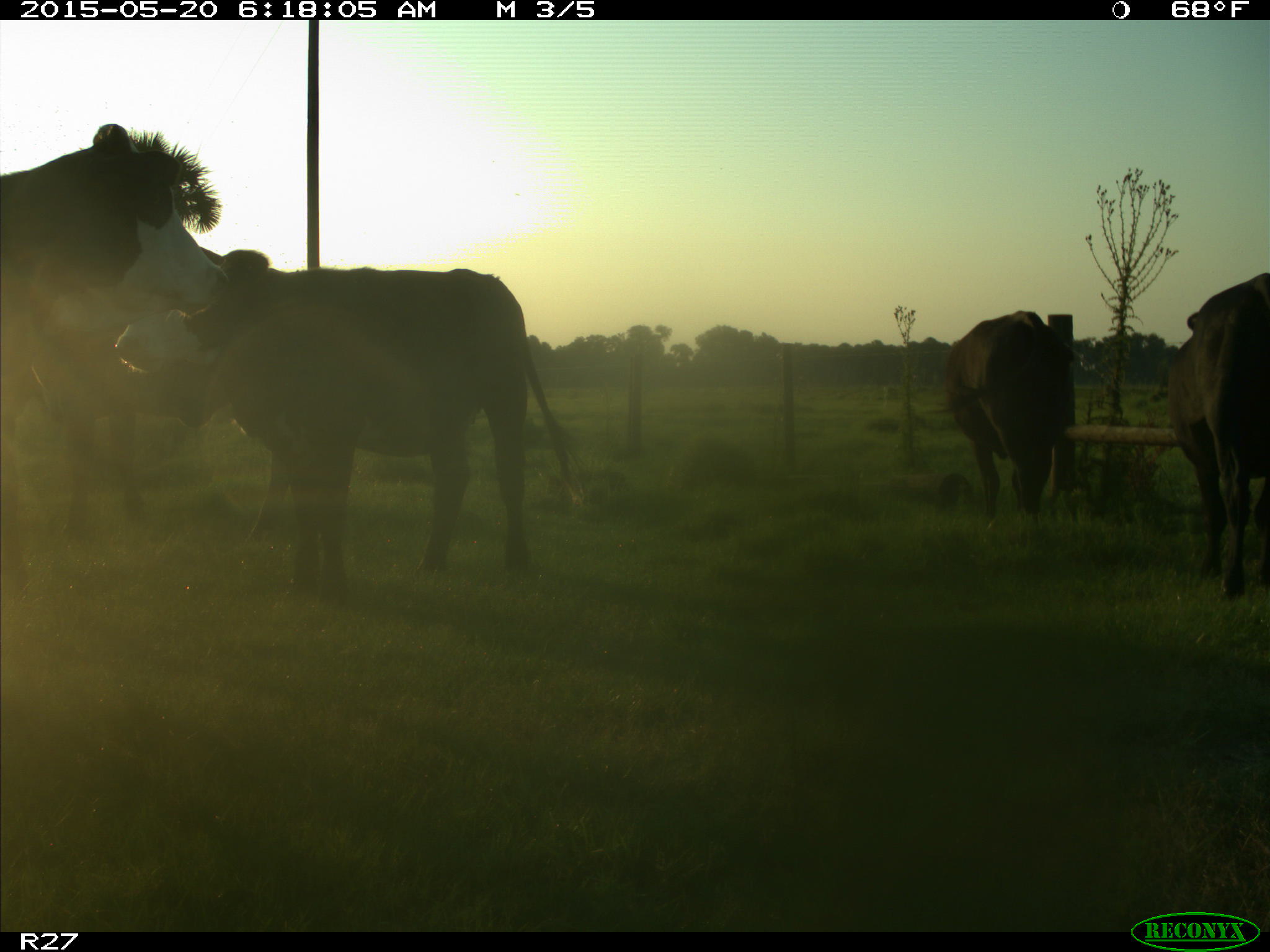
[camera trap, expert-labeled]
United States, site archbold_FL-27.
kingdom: Animalia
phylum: Chordata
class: Mammalia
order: Artiodactyla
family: Bovidae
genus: Bos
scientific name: Bos taurus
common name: domestic cow